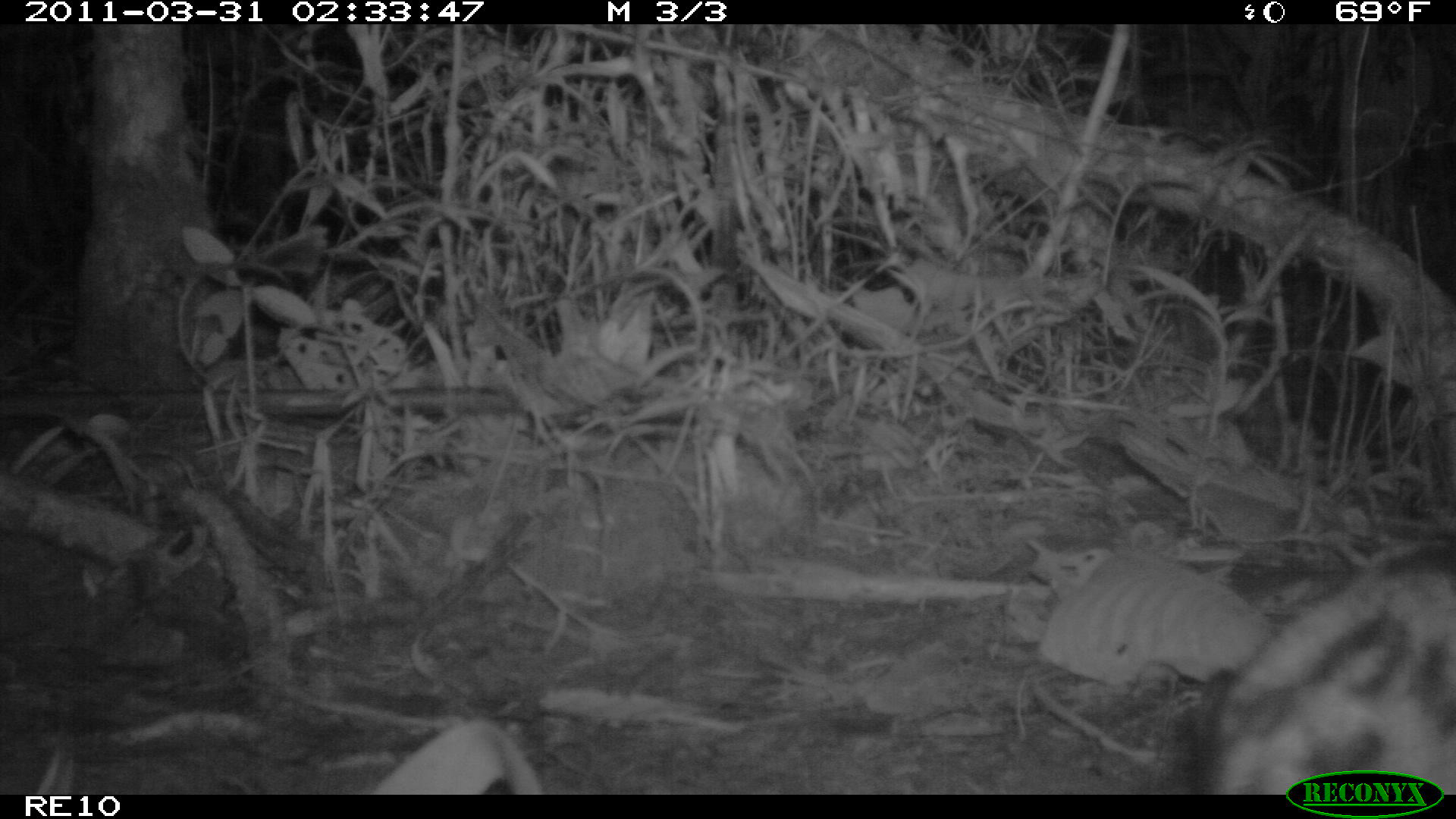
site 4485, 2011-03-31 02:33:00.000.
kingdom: Animalia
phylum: Chordata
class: Mammalia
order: Carnivora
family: Eupleridae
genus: Fossa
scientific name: Fossa fossana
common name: fanaloka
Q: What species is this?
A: Fossa fossana (fanaloka).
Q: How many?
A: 1.